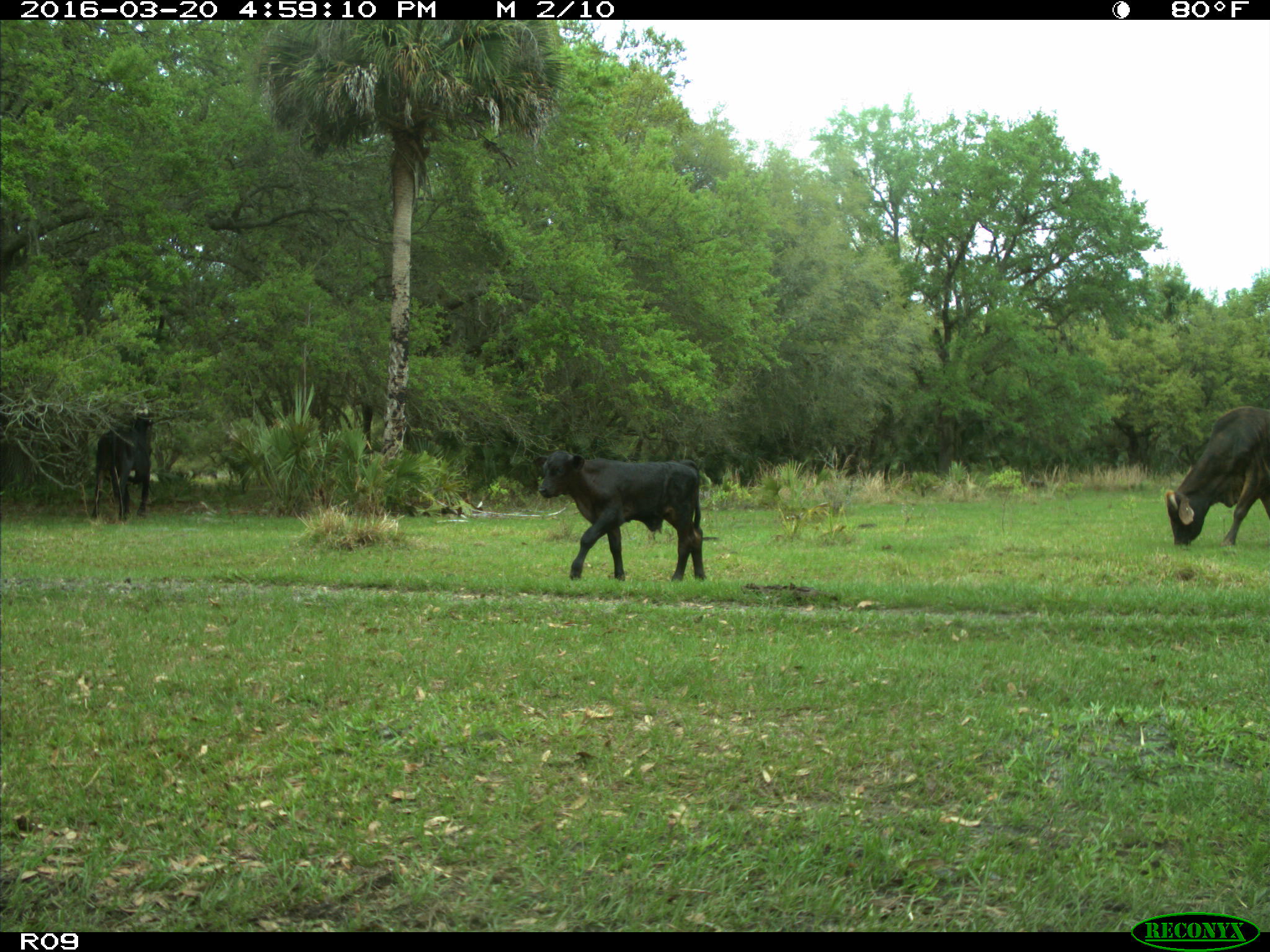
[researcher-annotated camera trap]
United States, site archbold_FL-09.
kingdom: Animalia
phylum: Chordata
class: Mammalia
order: Artiodactyla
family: Bovidae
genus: Bos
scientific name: Bos taurus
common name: domestic cow